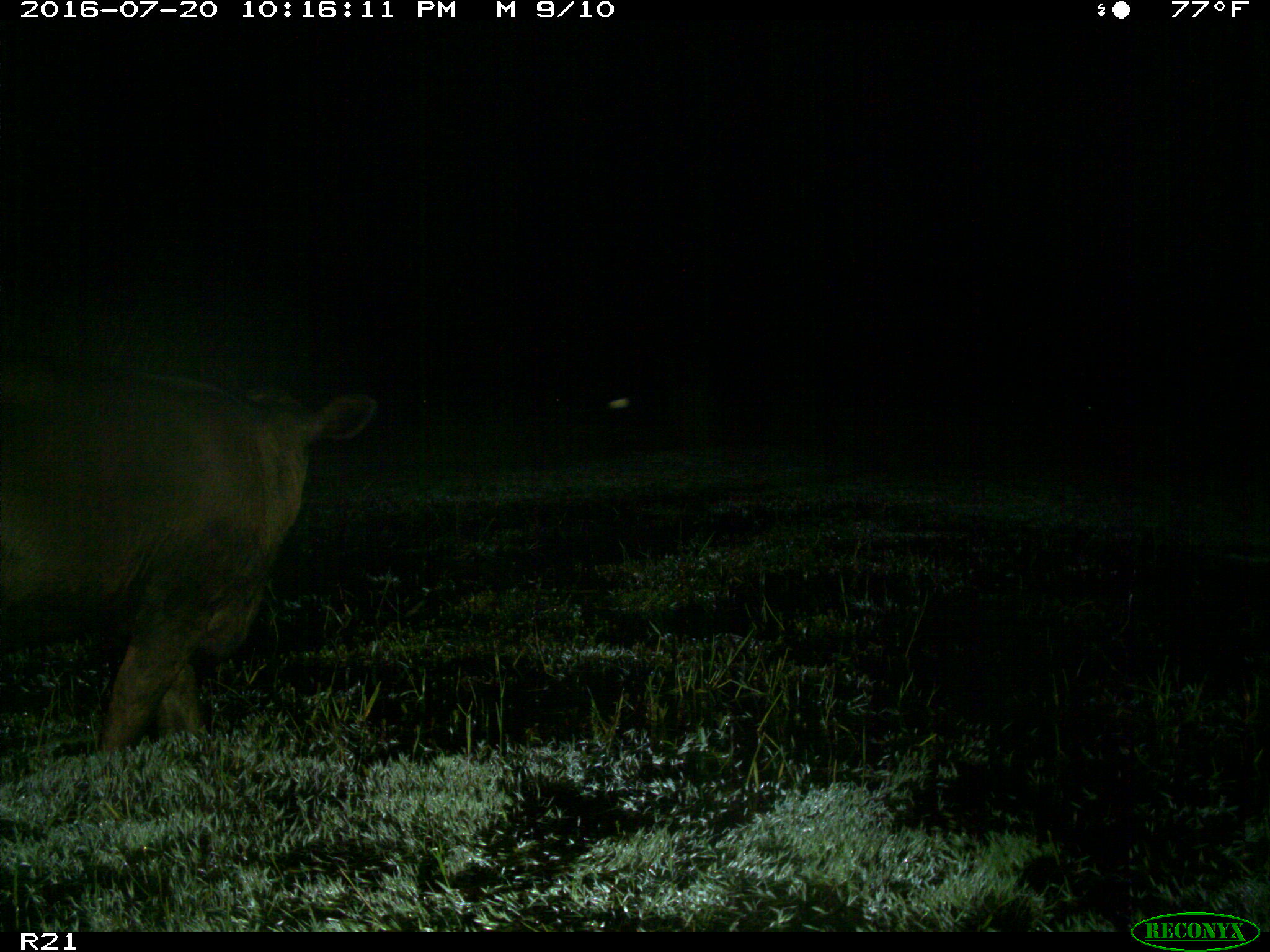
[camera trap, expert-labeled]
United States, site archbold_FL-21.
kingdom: Animalia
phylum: Chordata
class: Mammalia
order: Artiodactyla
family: Bovidae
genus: Bos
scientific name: Bos taurus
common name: domestic cow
Bos taurus (domestic cow).